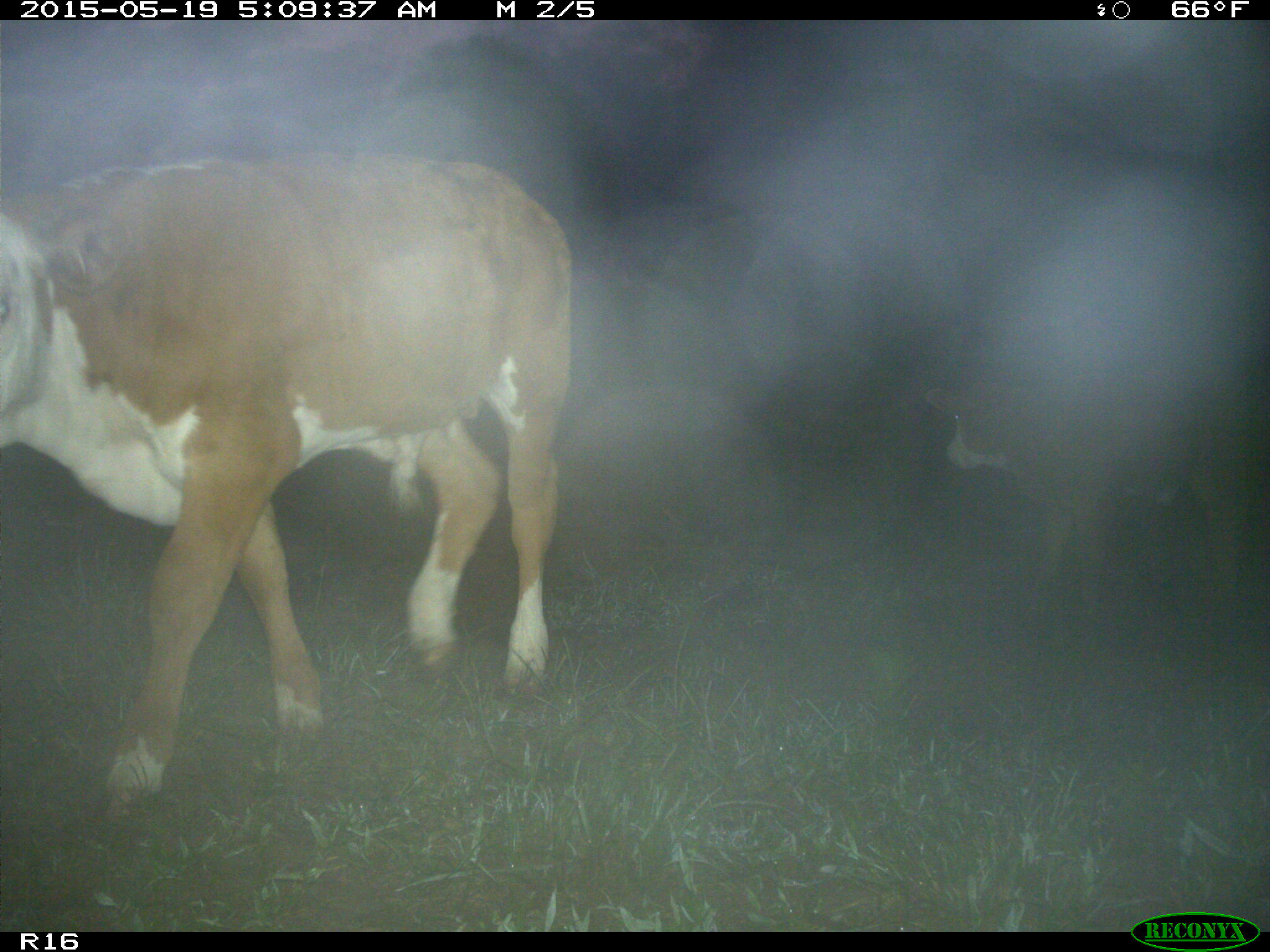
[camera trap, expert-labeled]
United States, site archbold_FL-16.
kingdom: Animalia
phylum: Chordata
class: Mammalia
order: Artiodactyla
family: Bovidae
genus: Bos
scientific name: Bos taurus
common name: domestic cow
Bos taurus (domestic cow).